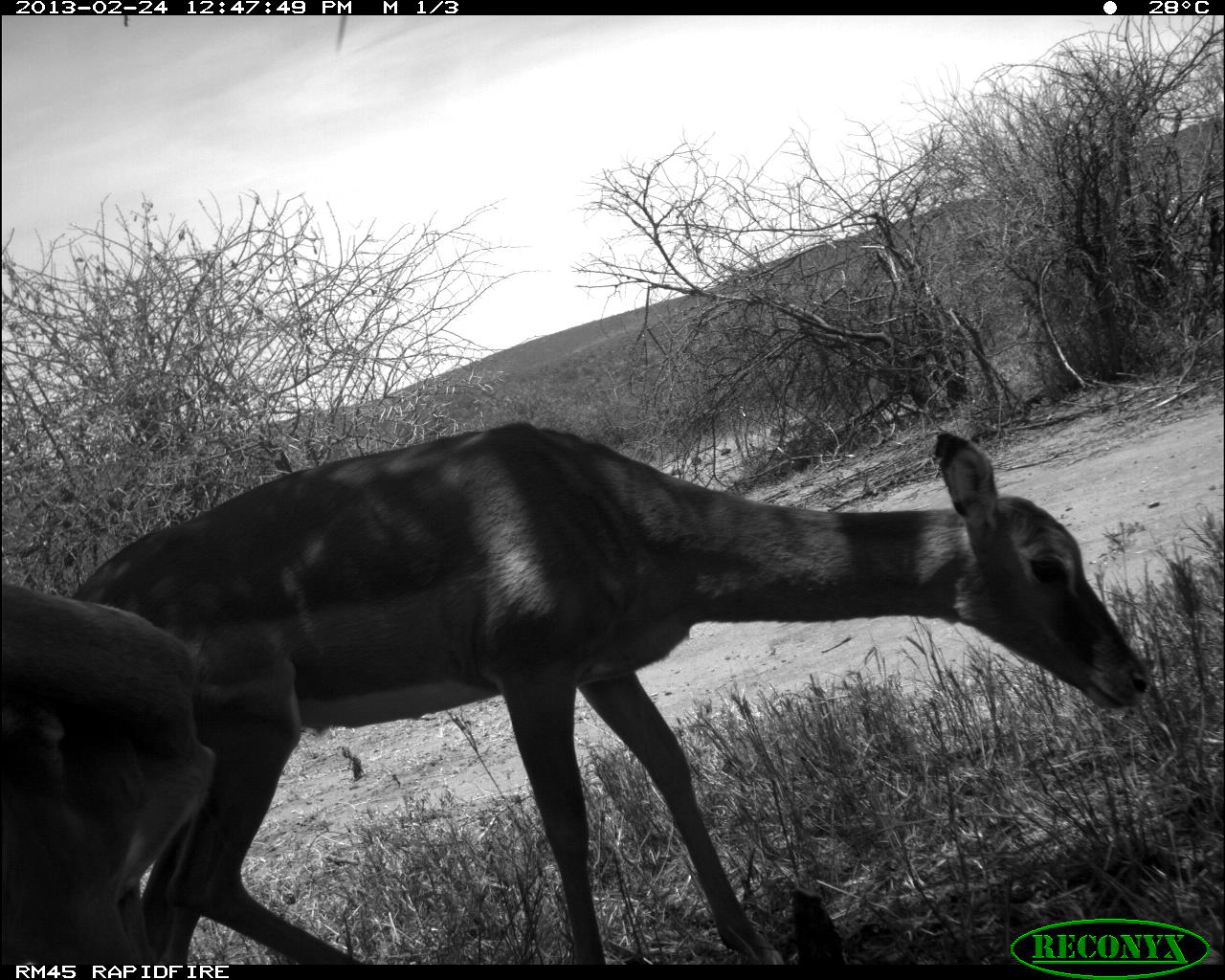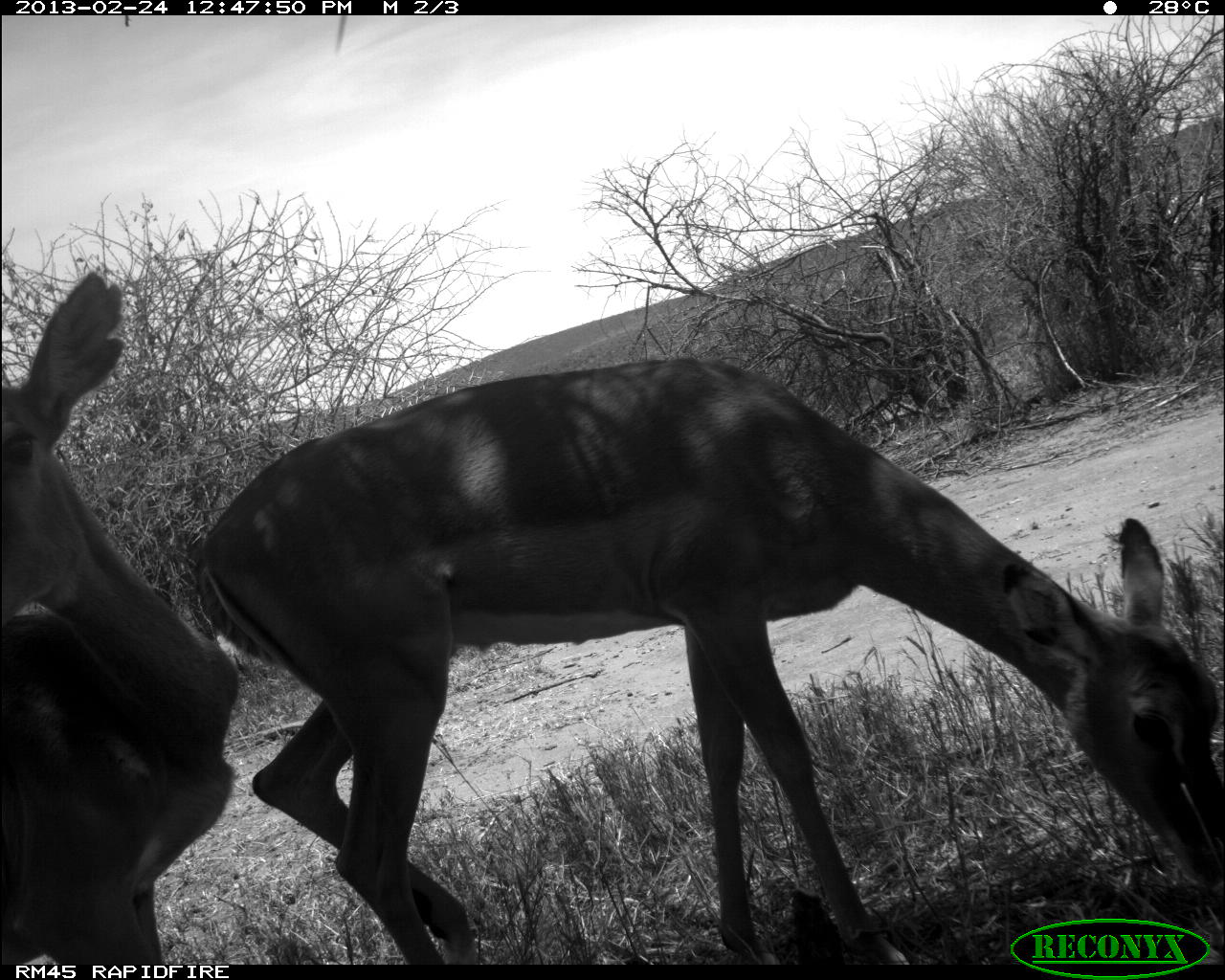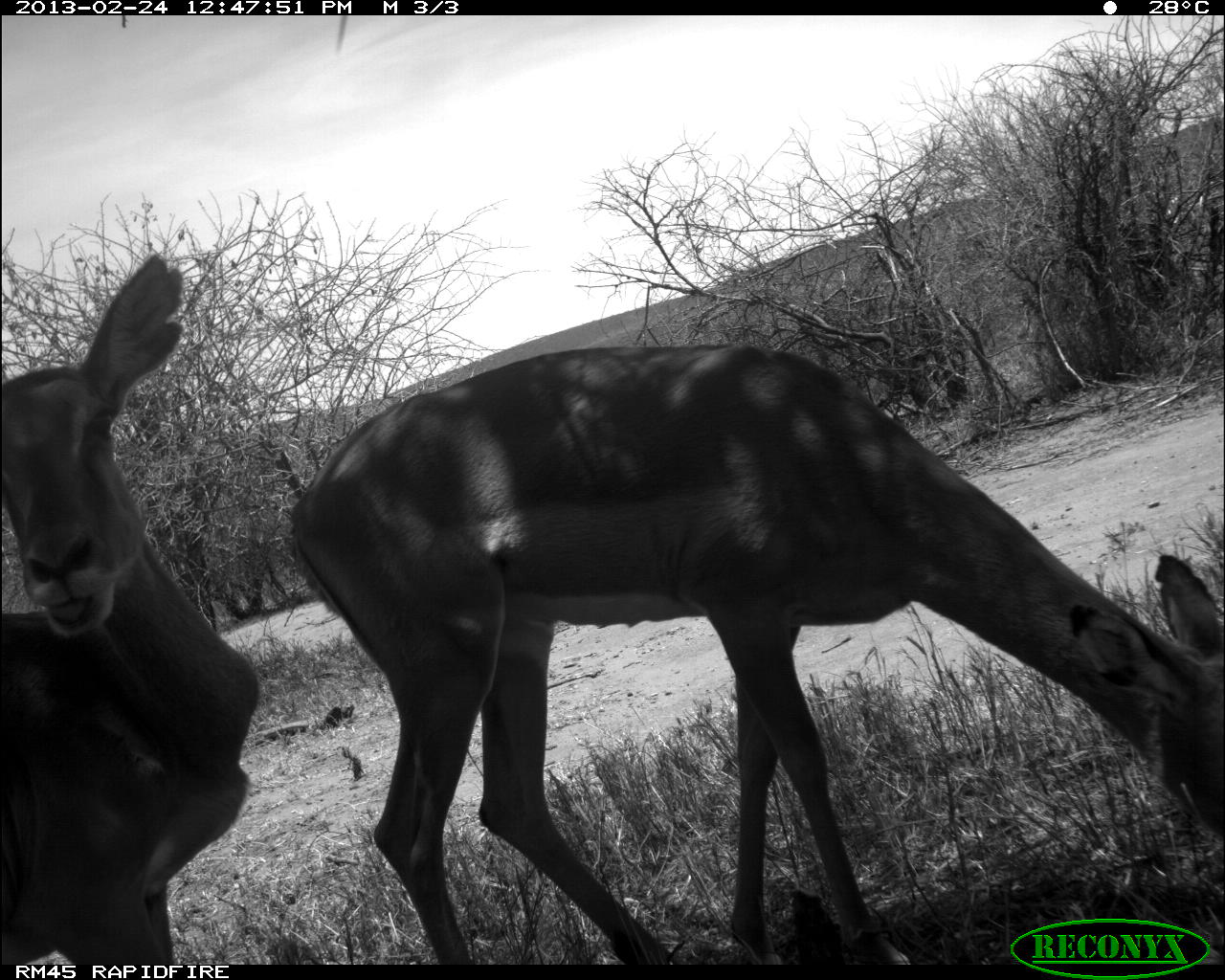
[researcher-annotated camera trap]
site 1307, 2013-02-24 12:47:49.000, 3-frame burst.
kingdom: Animalia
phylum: Chordata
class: Mammalia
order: Artiodactyla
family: Bovidae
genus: Aepyceros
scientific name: Aepyceros melampus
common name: impala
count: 2